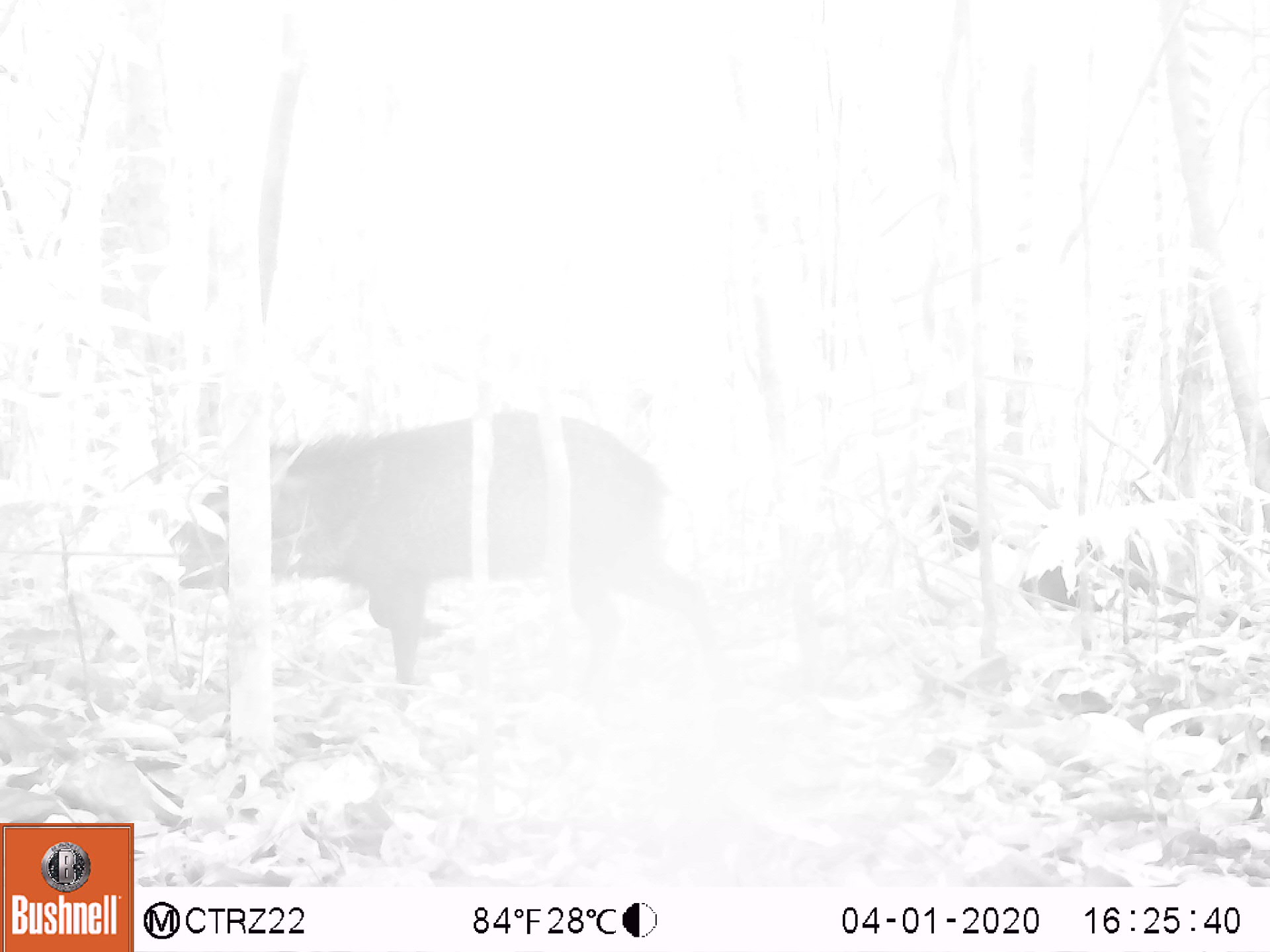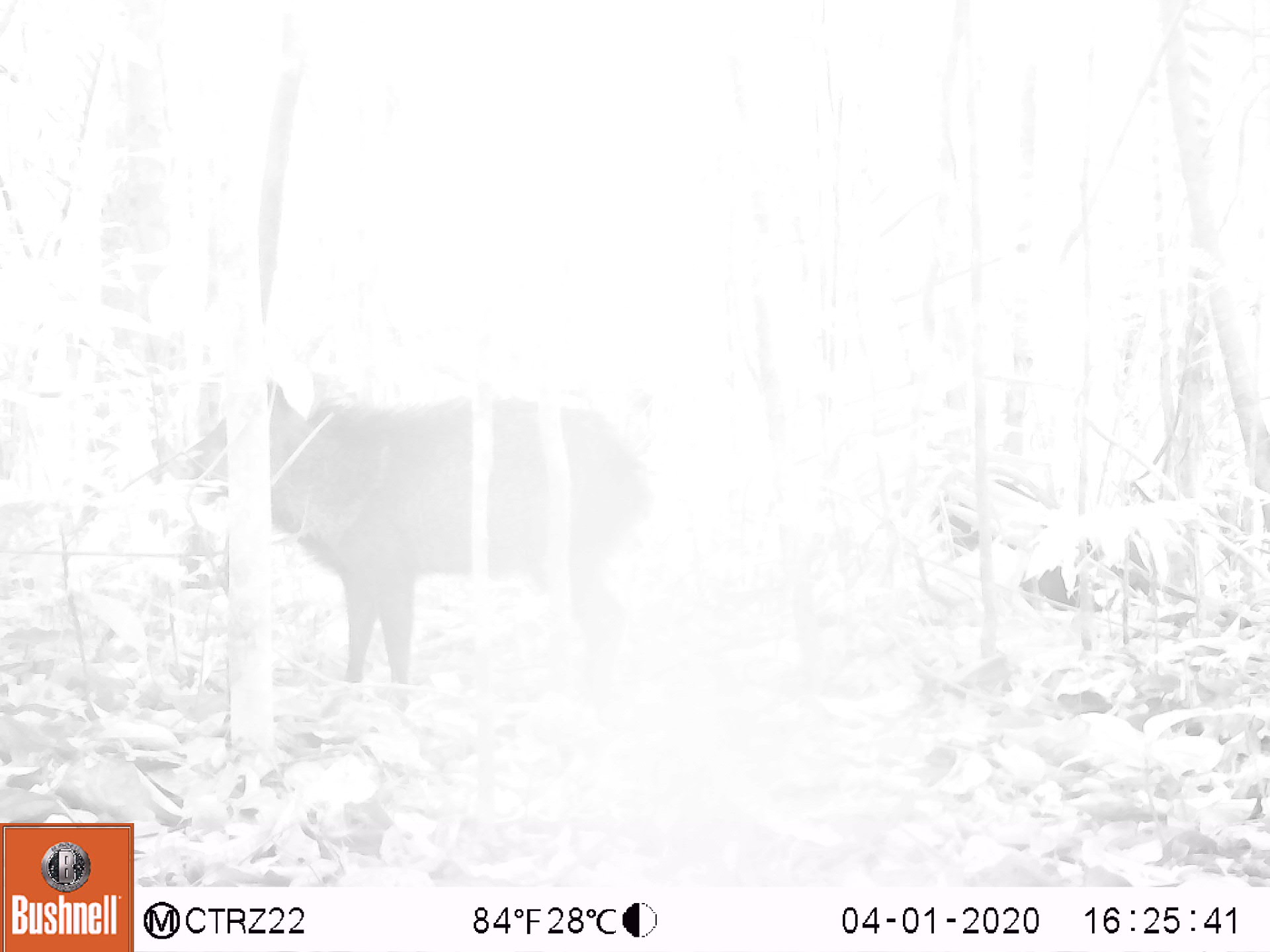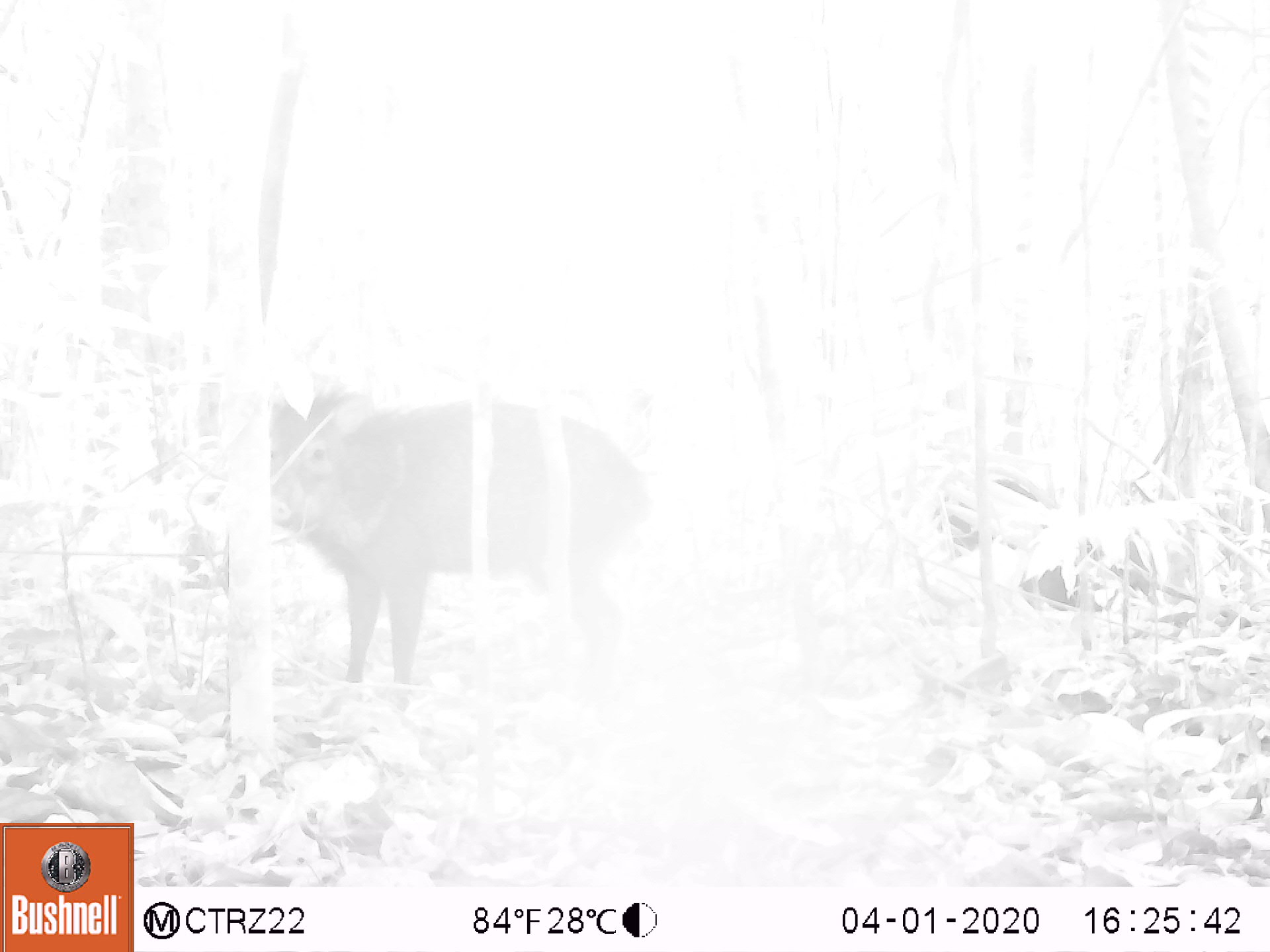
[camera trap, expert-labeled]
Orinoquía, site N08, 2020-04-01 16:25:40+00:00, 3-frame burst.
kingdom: Animalia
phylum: Chordata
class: Mammalia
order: Artiodactyla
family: Tayassuidae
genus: Pecari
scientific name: Pecari tajacu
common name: collared peccary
Collared peccary (Pecari tajacu).